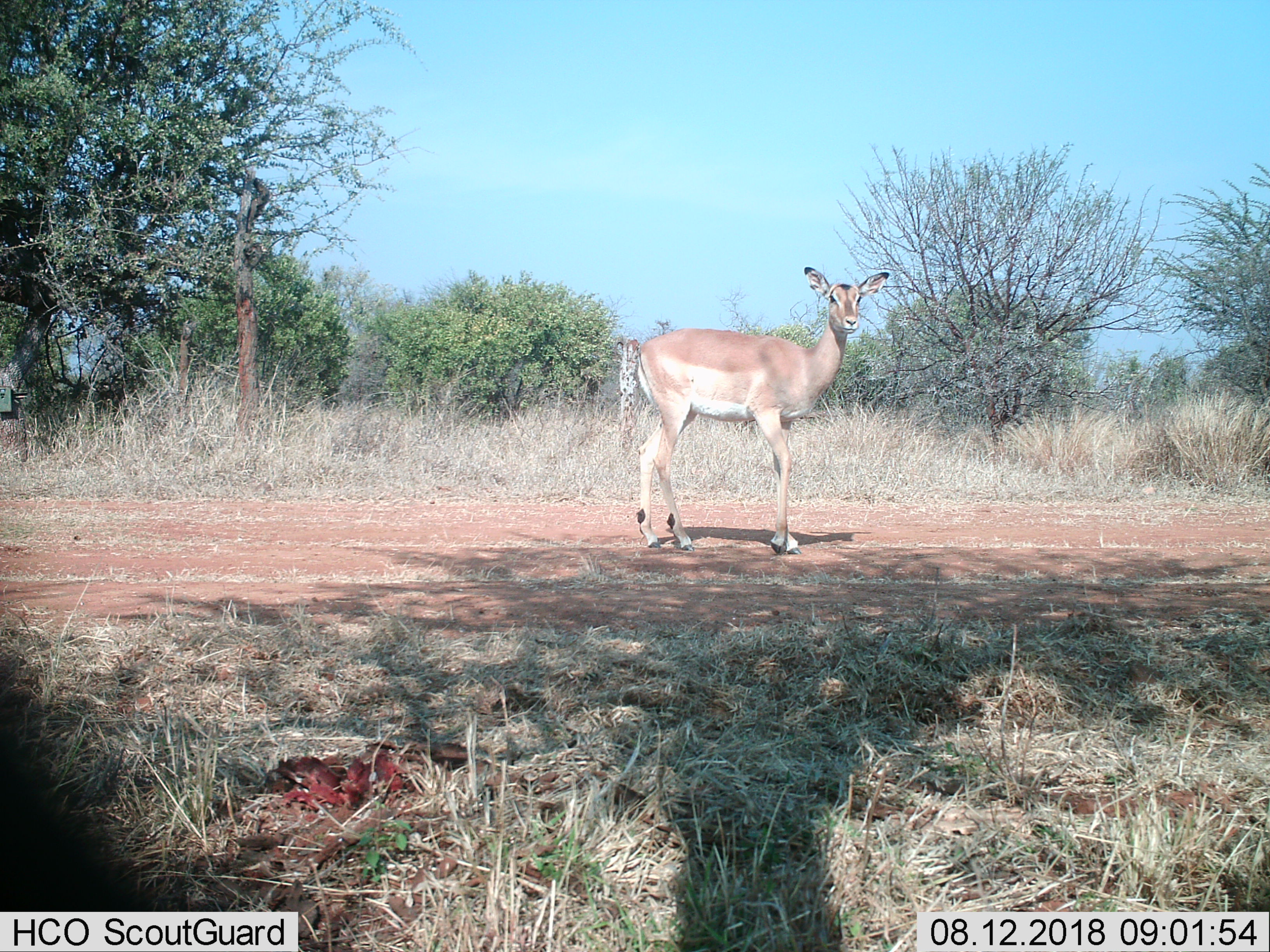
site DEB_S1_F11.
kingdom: Animalia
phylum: Chordata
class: Mammalia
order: Artiodactyla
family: Bovidae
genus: Aepyceros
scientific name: Aepyceros melampus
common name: impala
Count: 1.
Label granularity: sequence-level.